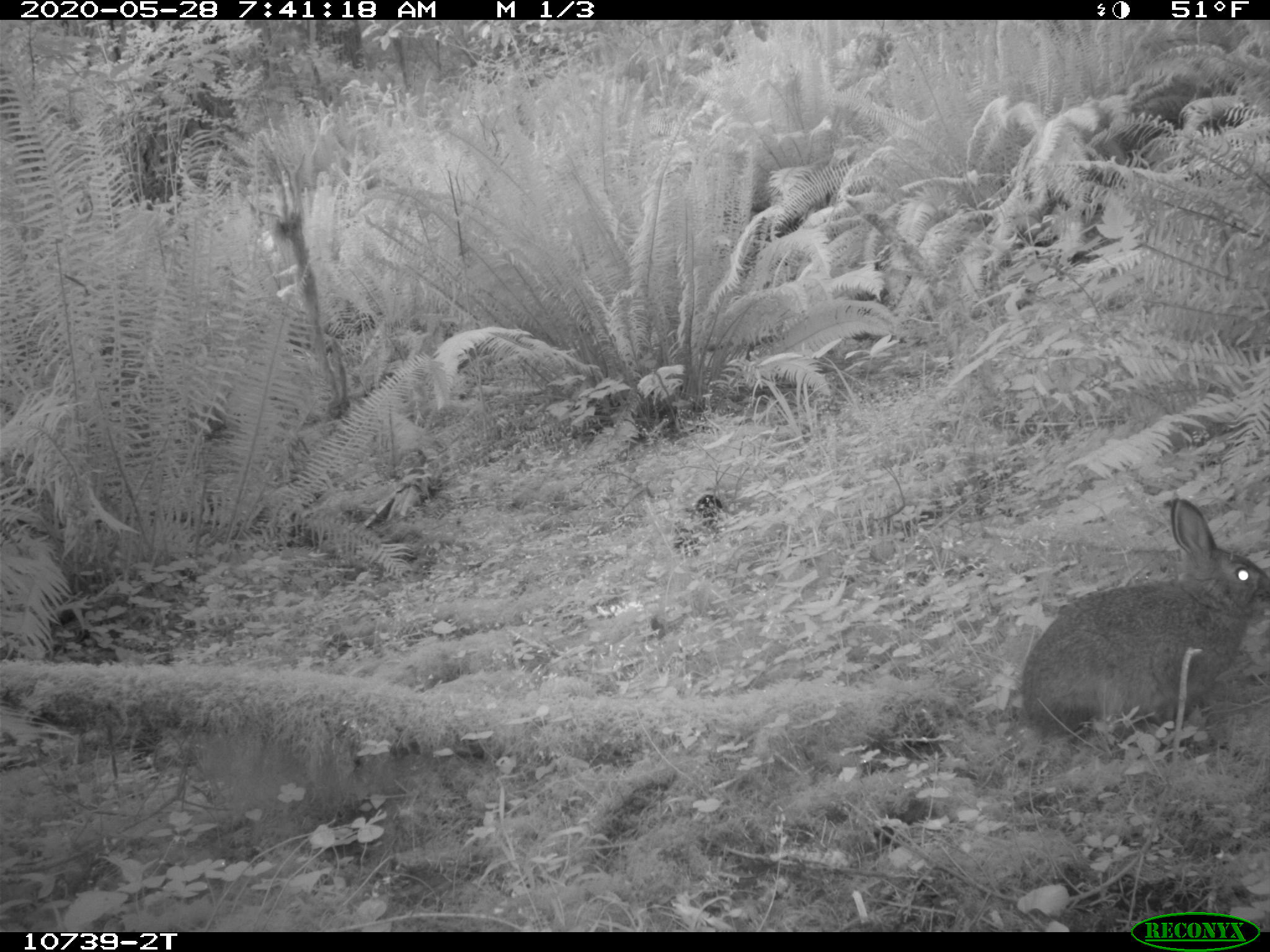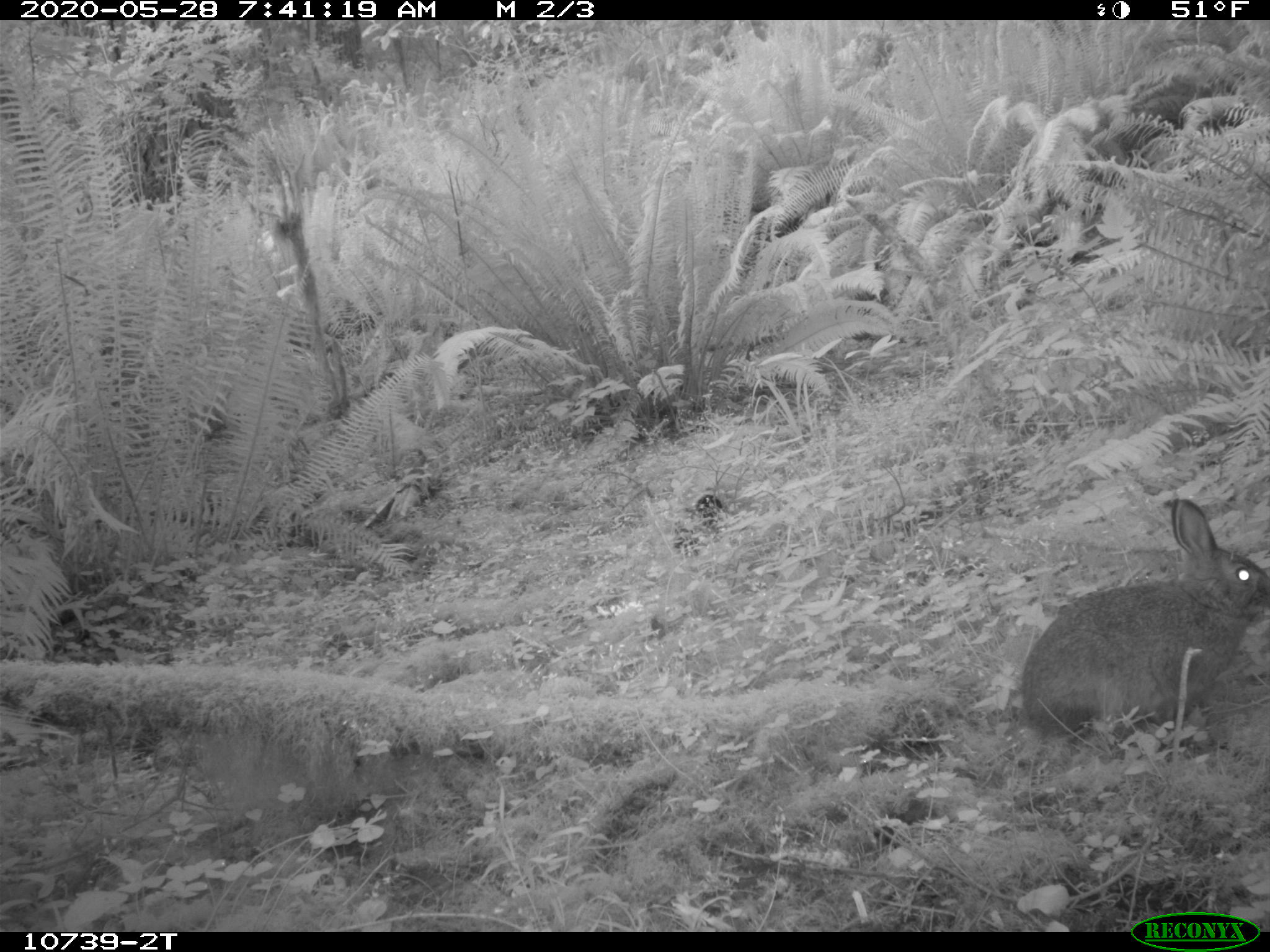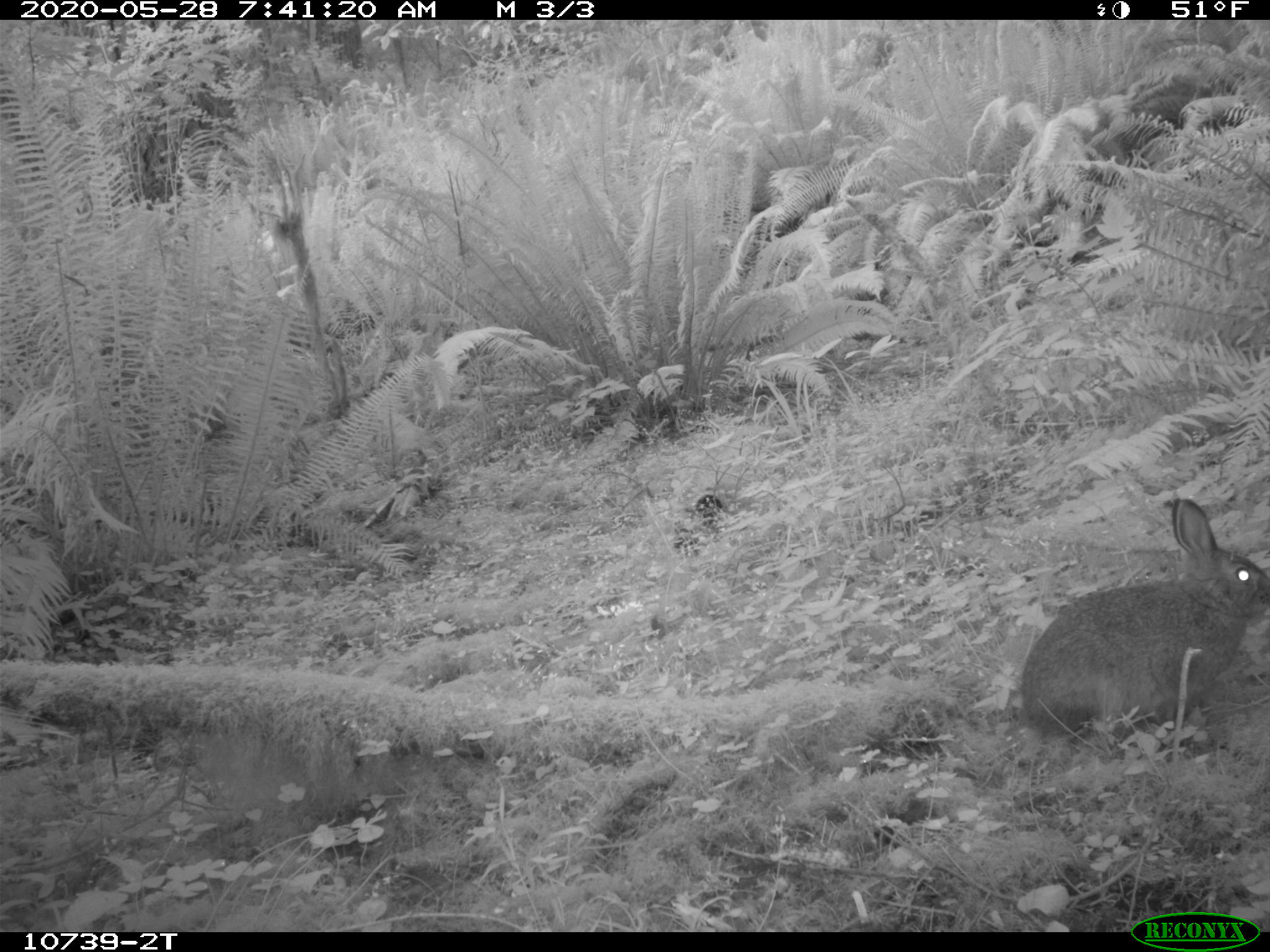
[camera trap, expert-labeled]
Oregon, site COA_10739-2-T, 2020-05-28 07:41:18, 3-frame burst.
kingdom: Animalia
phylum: Chordata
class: Mammalia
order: Lagomorpha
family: Leporidae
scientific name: Leporidae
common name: hares and rabbits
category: leporidae family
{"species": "leporidae family (hares and rabbits) (Leporidae)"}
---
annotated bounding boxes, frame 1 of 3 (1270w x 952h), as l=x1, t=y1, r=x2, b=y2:
leporidae family: l=1010, t=485, r=1263, b=748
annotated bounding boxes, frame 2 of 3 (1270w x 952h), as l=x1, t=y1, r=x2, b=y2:
leporidae family: l=1008, t=489, r=1267, b=750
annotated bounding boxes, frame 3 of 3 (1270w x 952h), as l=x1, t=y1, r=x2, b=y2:
leporidae family: l=1008, t=486, r=1267, b=749